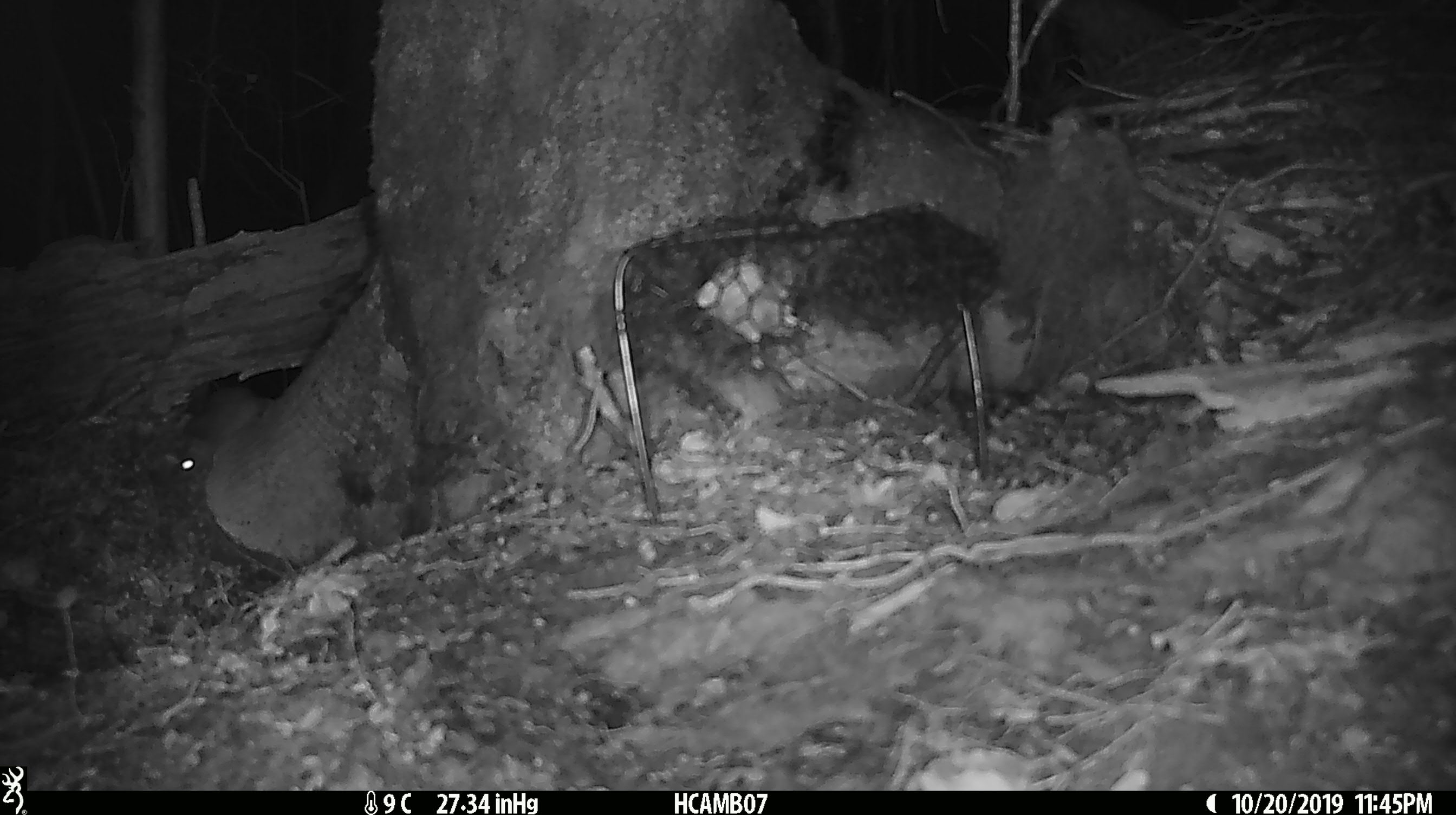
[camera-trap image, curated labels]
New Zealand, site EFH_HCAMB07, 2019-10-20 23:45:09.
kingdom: Animalia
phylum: Chordata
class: Mammalia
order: Rodentia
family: Muridae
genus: Mus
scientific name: Mus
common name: mouse